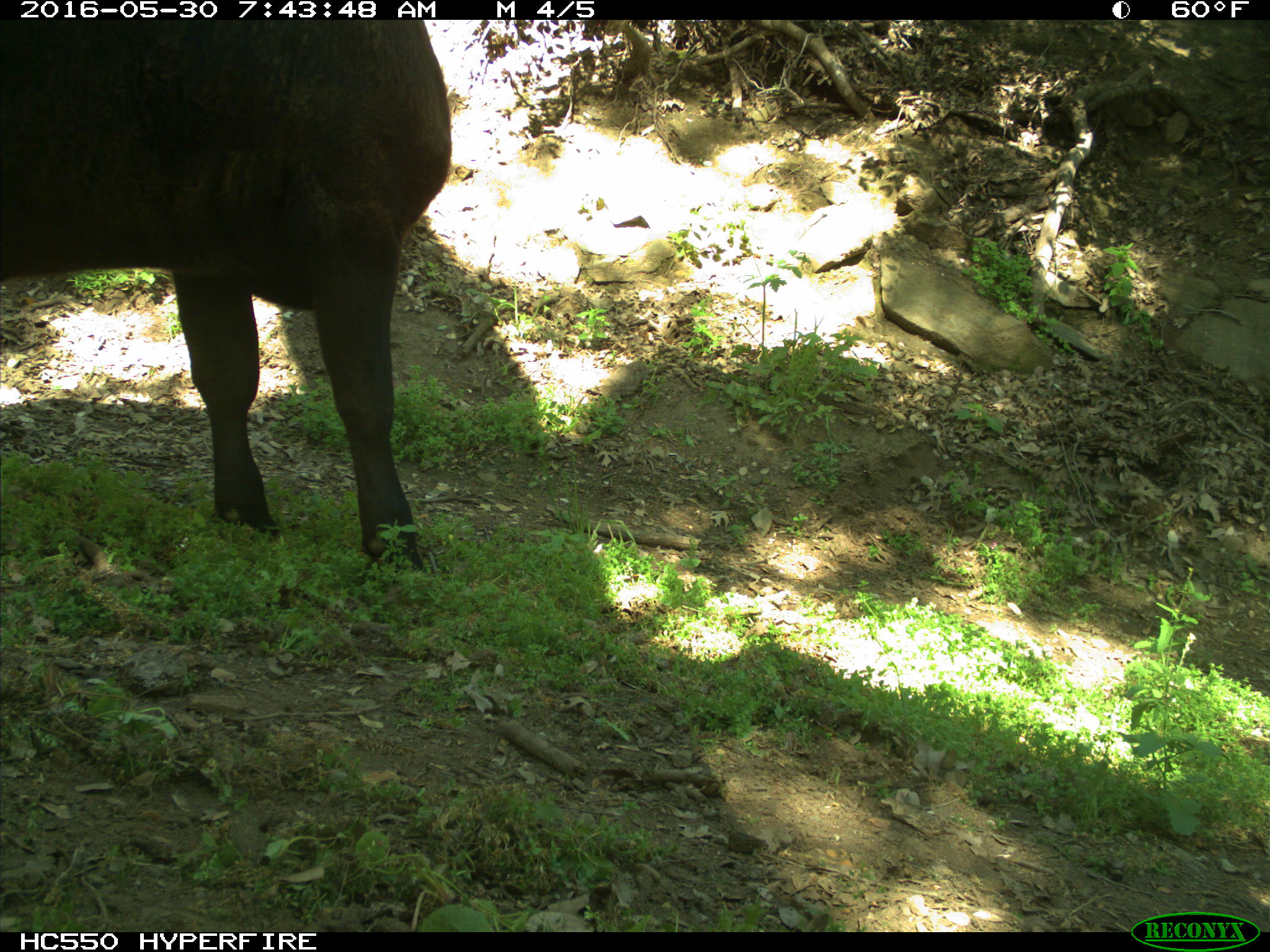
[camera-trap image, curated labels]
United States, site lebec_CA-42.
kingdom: Animalia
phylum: Chordata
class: Mammalia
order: Artiodactyla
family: Bovidae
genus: Bos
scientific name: Bos taurus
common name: domestic cow